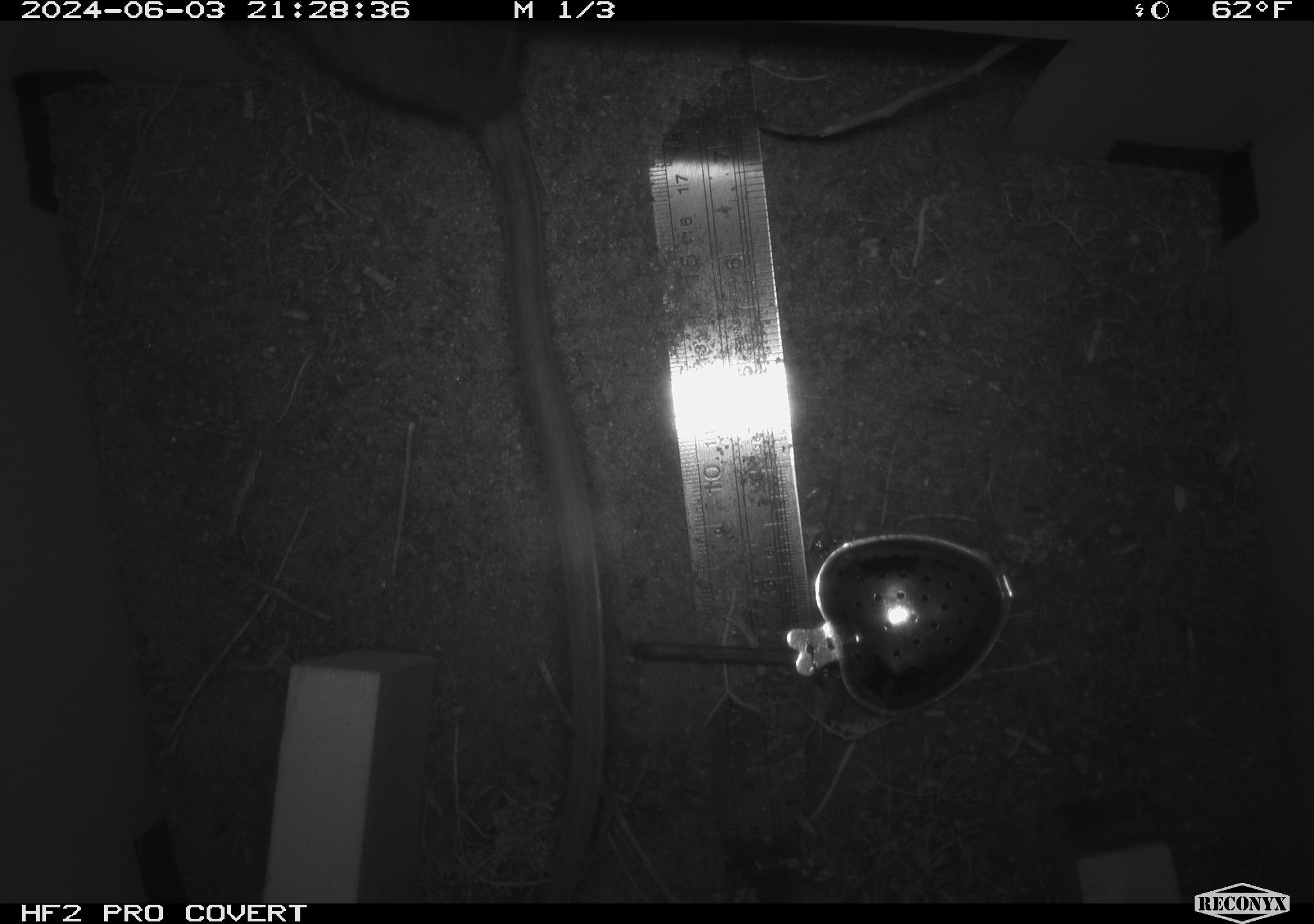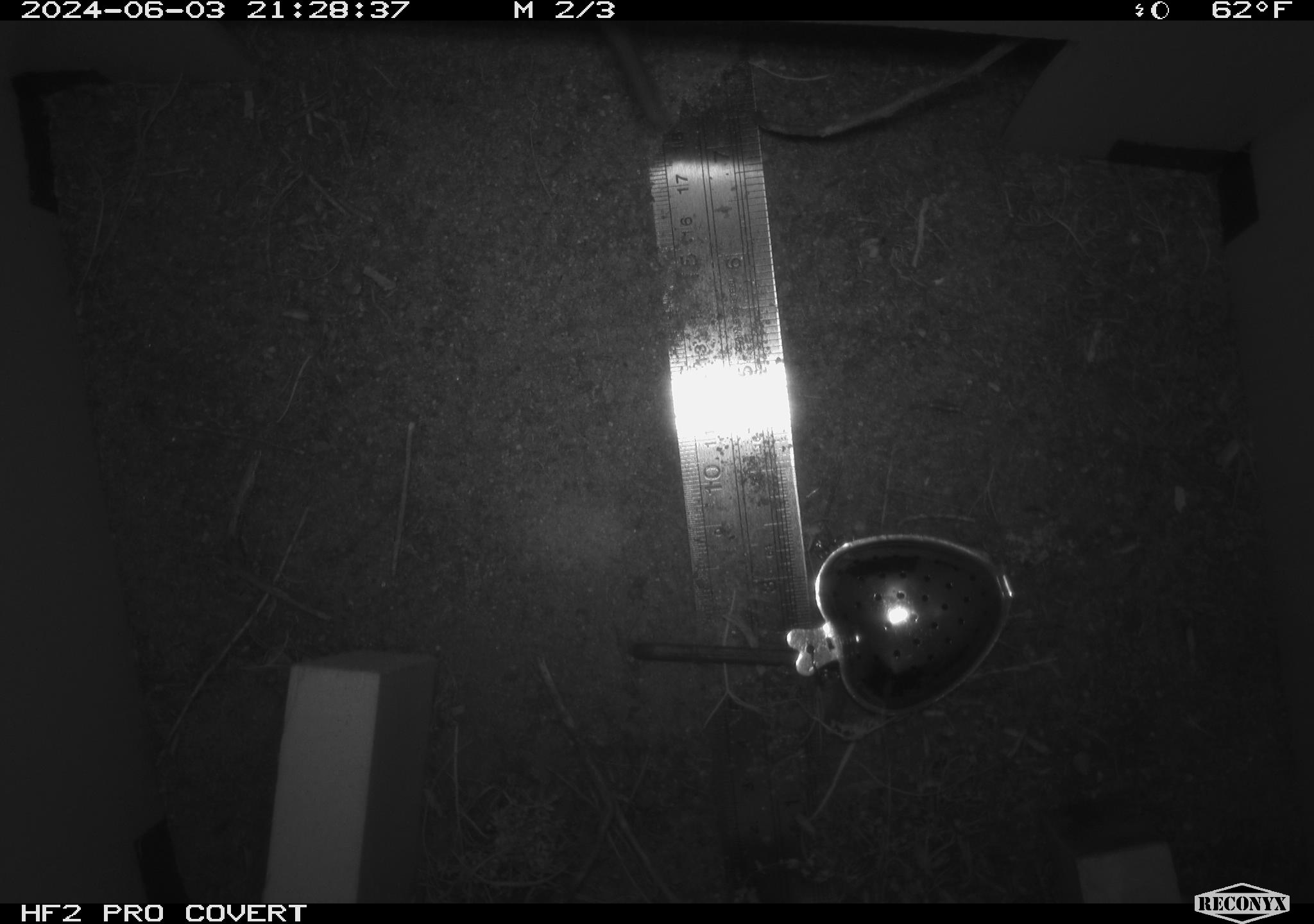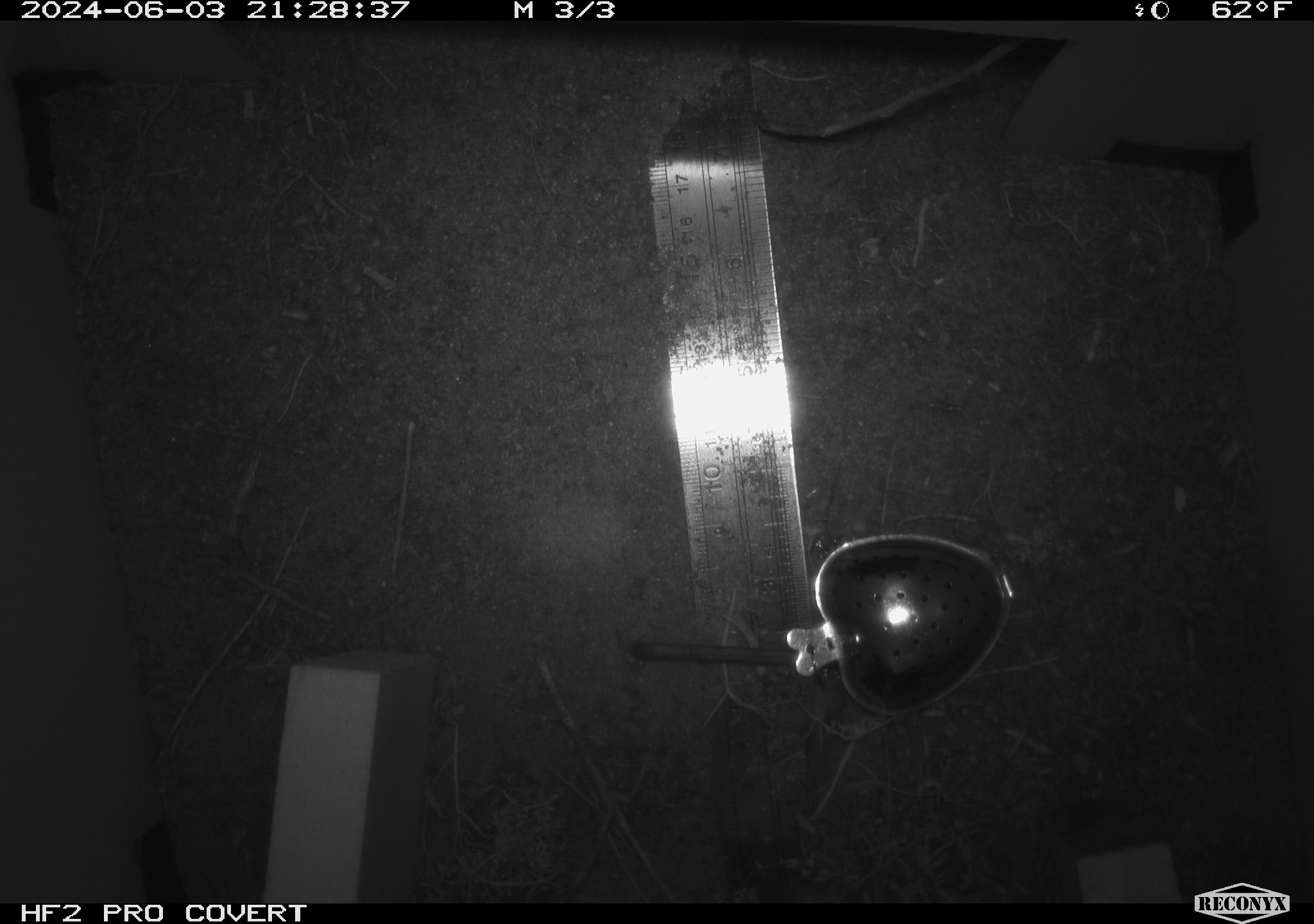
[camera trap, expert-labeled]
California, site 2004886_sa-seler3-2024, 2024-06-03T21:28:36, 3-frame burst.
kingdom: Animalia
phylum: Chordata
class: Mammalia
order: Rodentia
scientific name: Rodentia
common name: woodrat or rat or mouse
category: woodrat or rat or mouse species